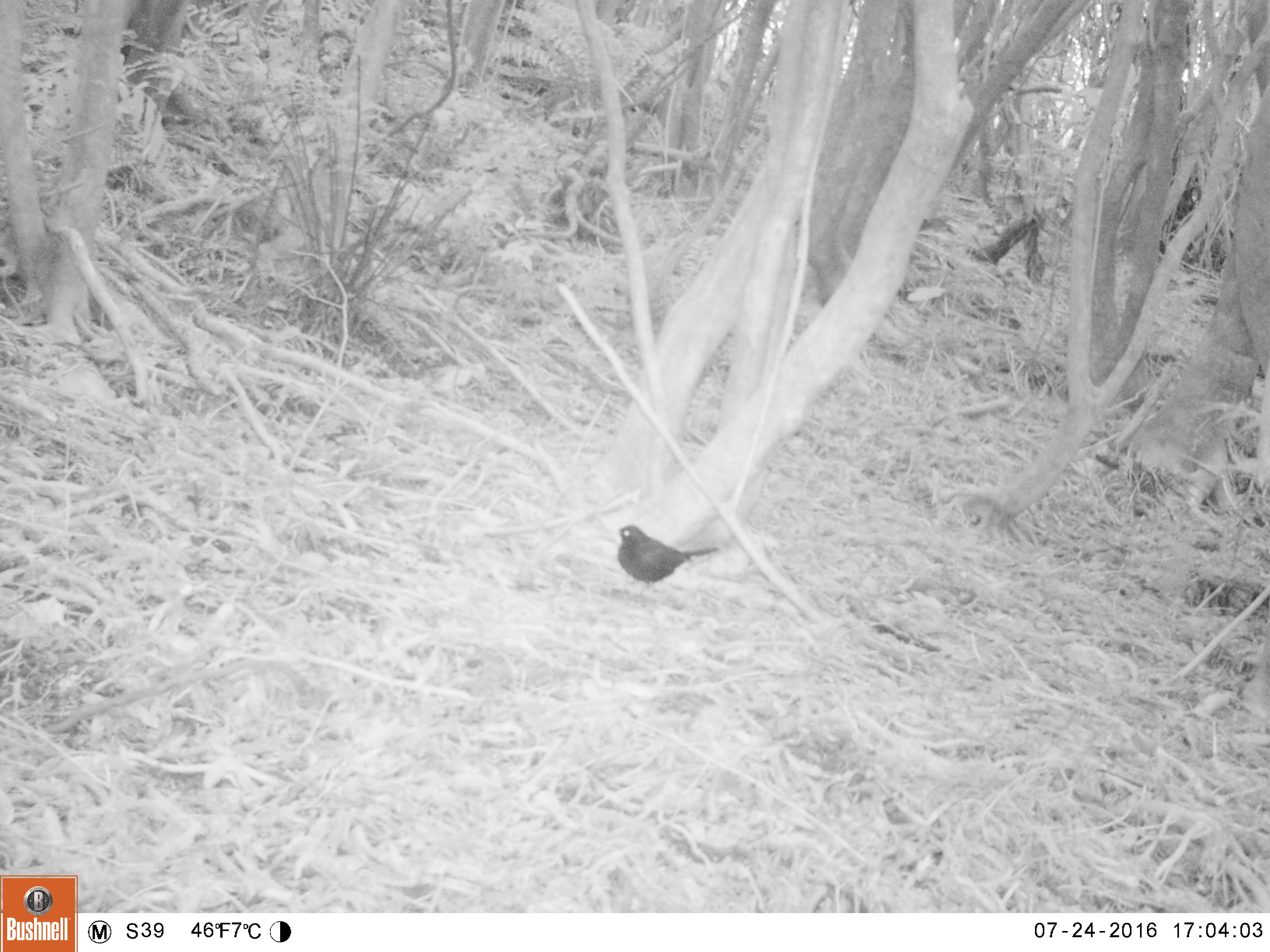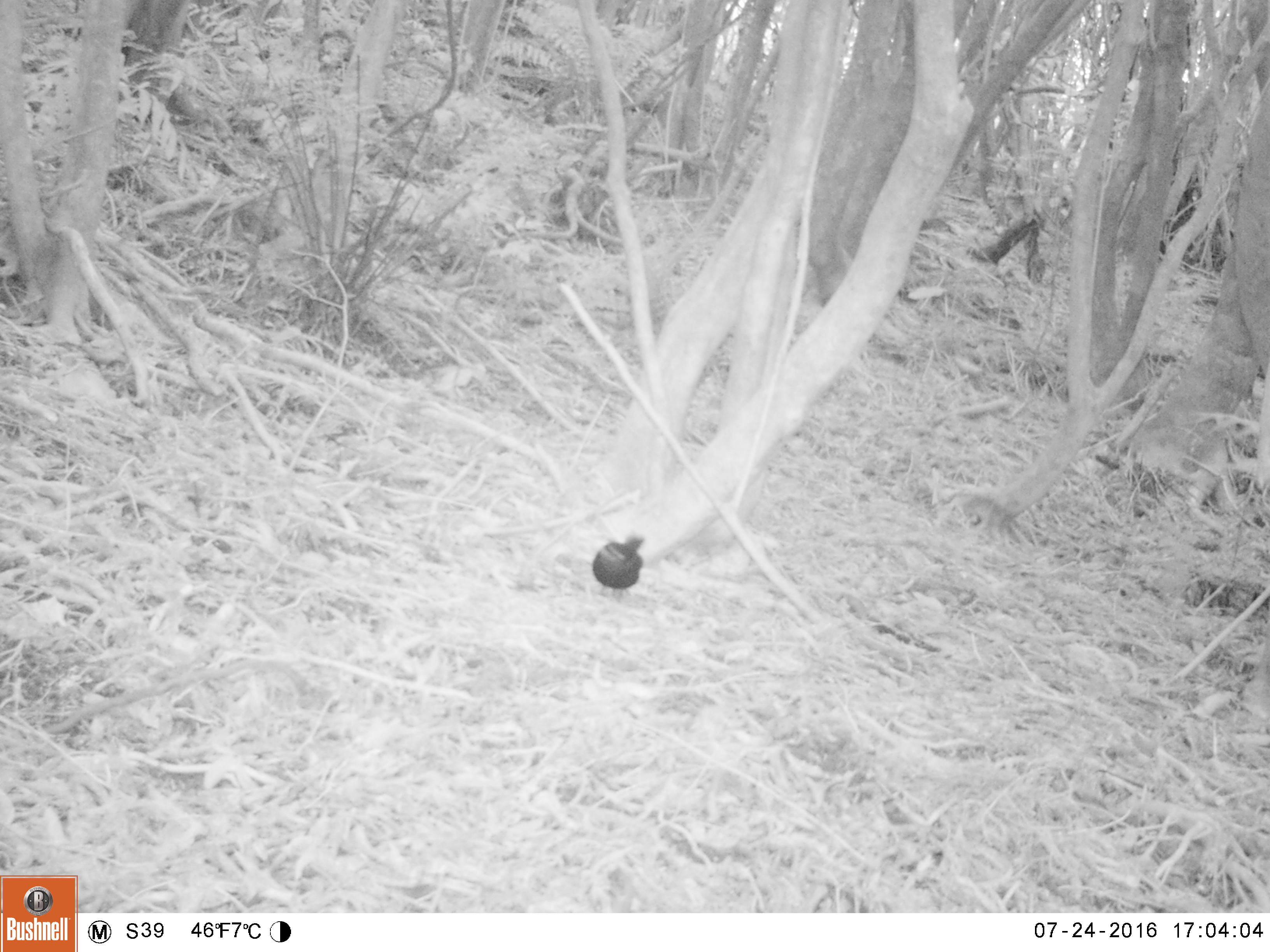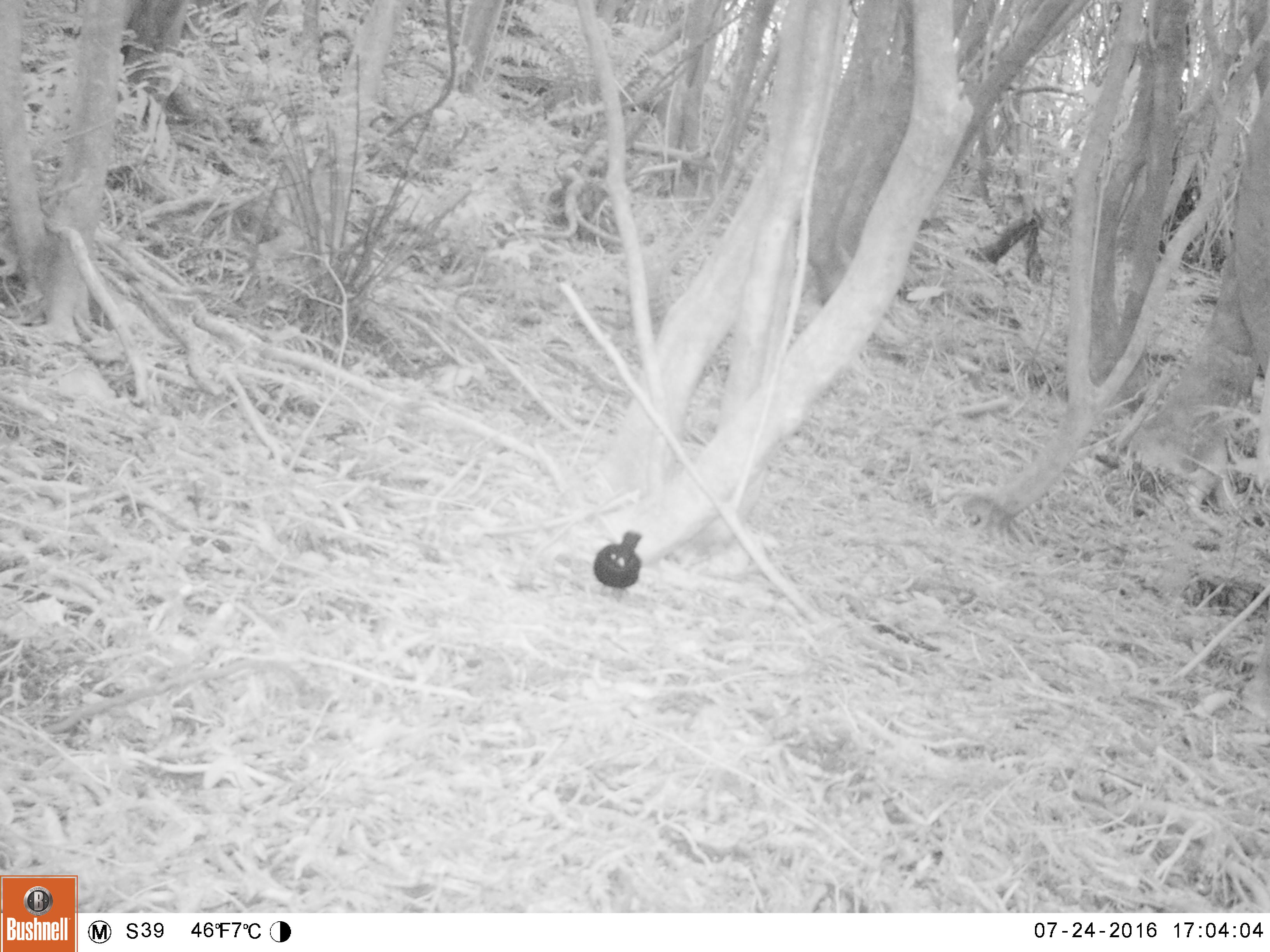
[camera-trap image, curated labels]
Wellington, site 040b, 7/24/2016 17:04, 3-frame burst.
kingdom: Animalia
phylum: Chordata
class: Aves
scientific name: Aves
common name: bird